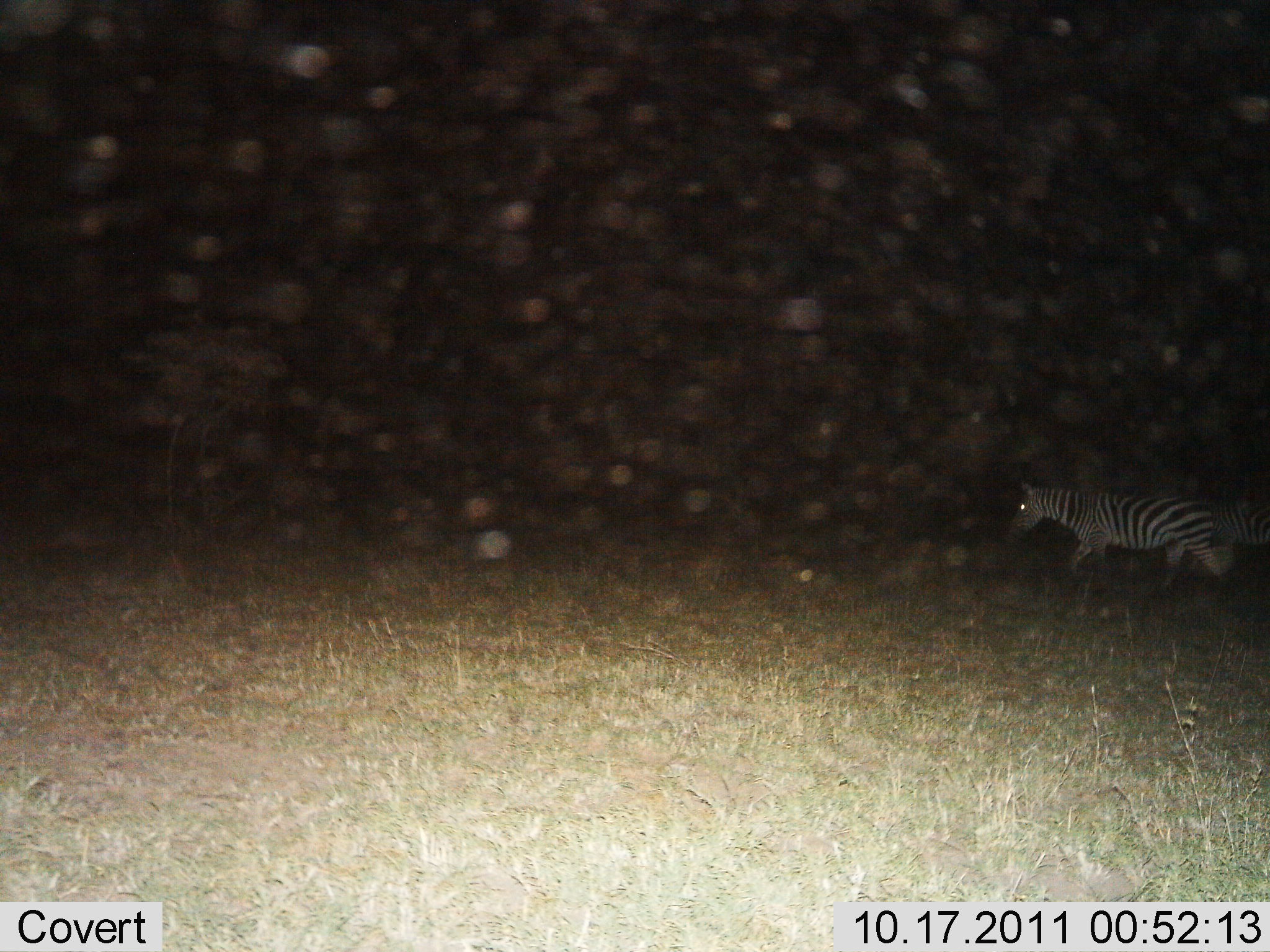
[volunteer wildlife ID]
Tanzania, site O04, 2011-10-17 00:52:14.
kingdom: Animalia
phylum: Chordata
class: Mammalia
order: Perissodactyla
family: Equidae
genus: Equus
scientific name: Equus quagga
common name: plains zebra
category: zebra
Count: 2.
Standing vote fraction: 12%.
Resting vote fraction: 0%.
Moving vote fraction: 94%.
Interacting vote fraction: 0%.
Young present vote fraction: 0%.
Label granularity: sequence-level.